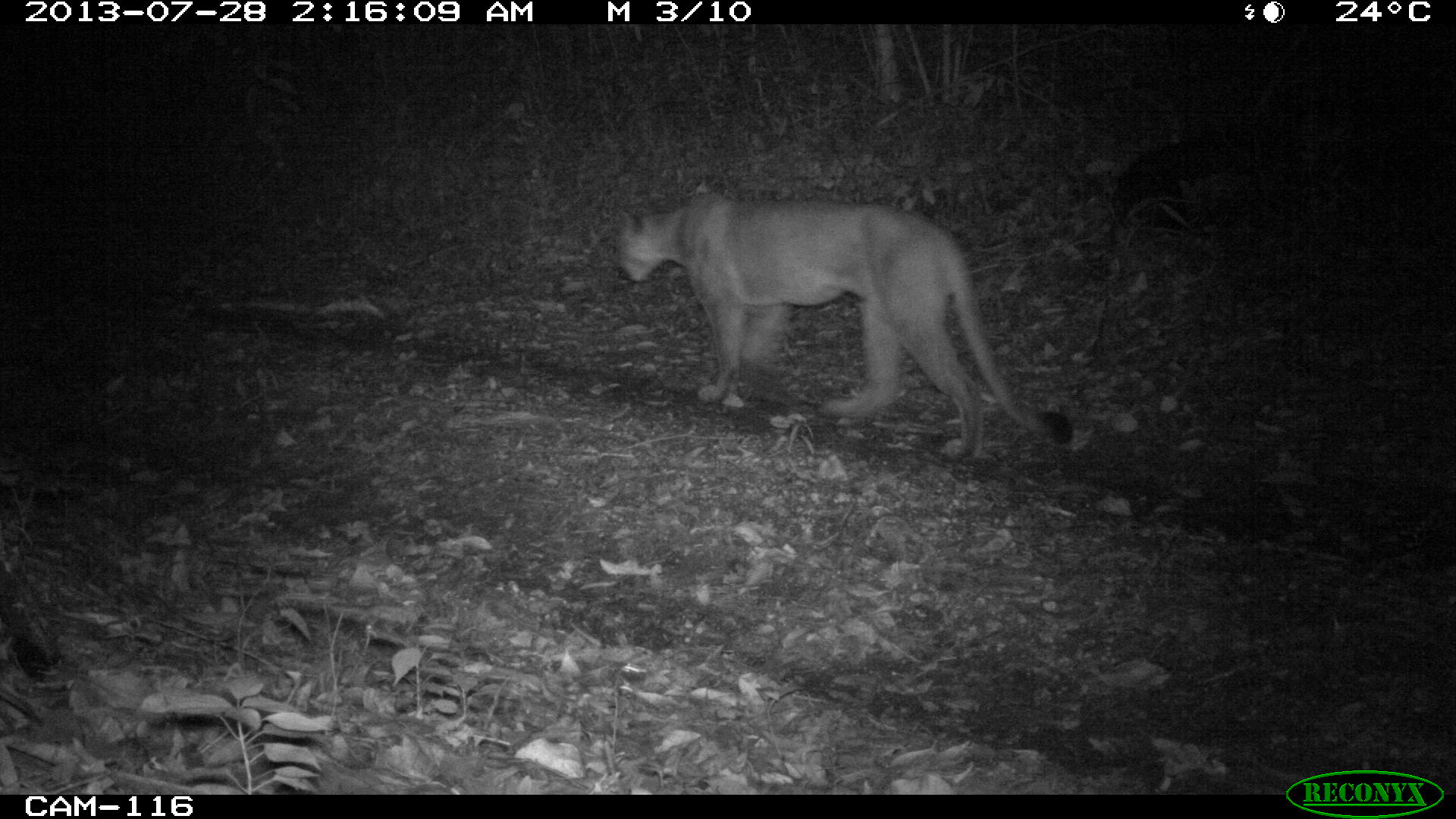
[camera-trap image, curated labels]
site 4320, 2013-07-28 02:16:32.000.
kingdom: Animalia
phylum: Chordata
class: Mammalia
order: Carnivora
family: Felidae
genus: Puma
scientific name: Puma concolor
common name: mountain lion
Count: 1.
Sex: male.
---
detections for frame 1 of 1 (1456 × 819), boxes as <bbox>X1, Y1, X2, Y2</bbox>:
puma concolor: <bbox>612, 193, 1075, 461</bbox>